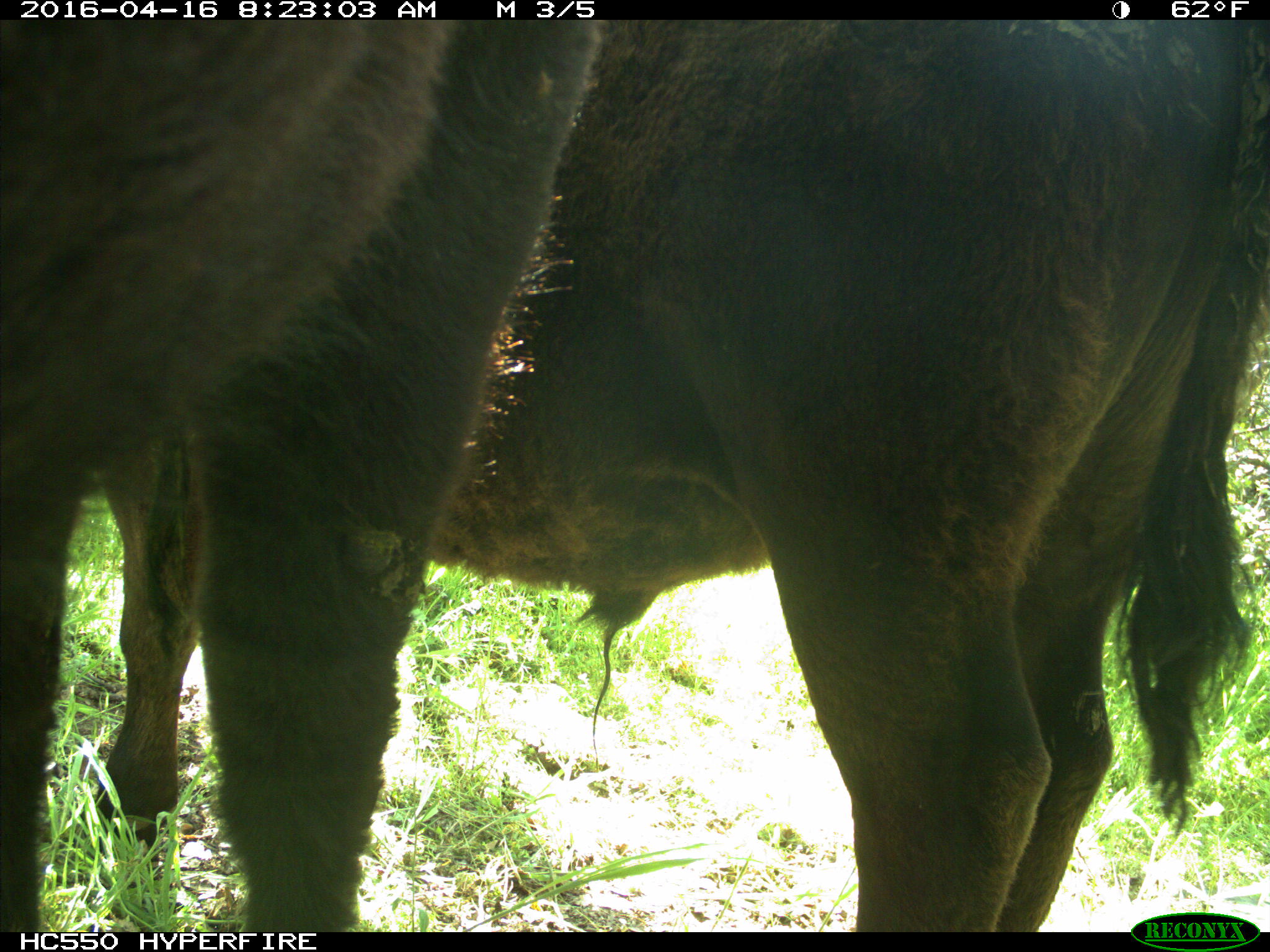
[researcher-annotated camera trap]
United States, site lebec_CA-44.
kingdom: Animalia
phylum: Chordata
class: Mammalia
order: Artiodactyla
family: Bovidae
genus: Bos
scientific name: Bos taurus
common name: domestic cow